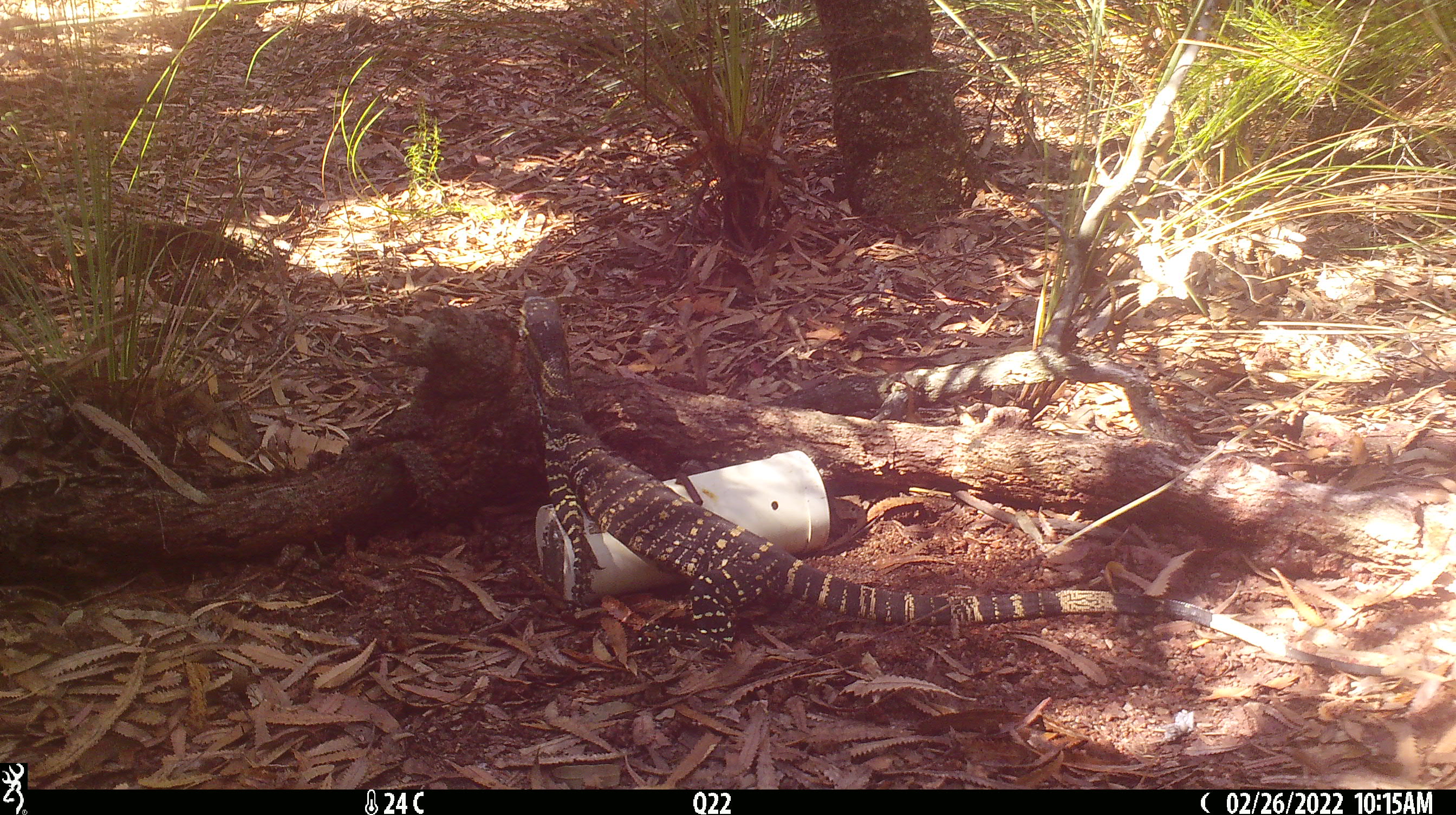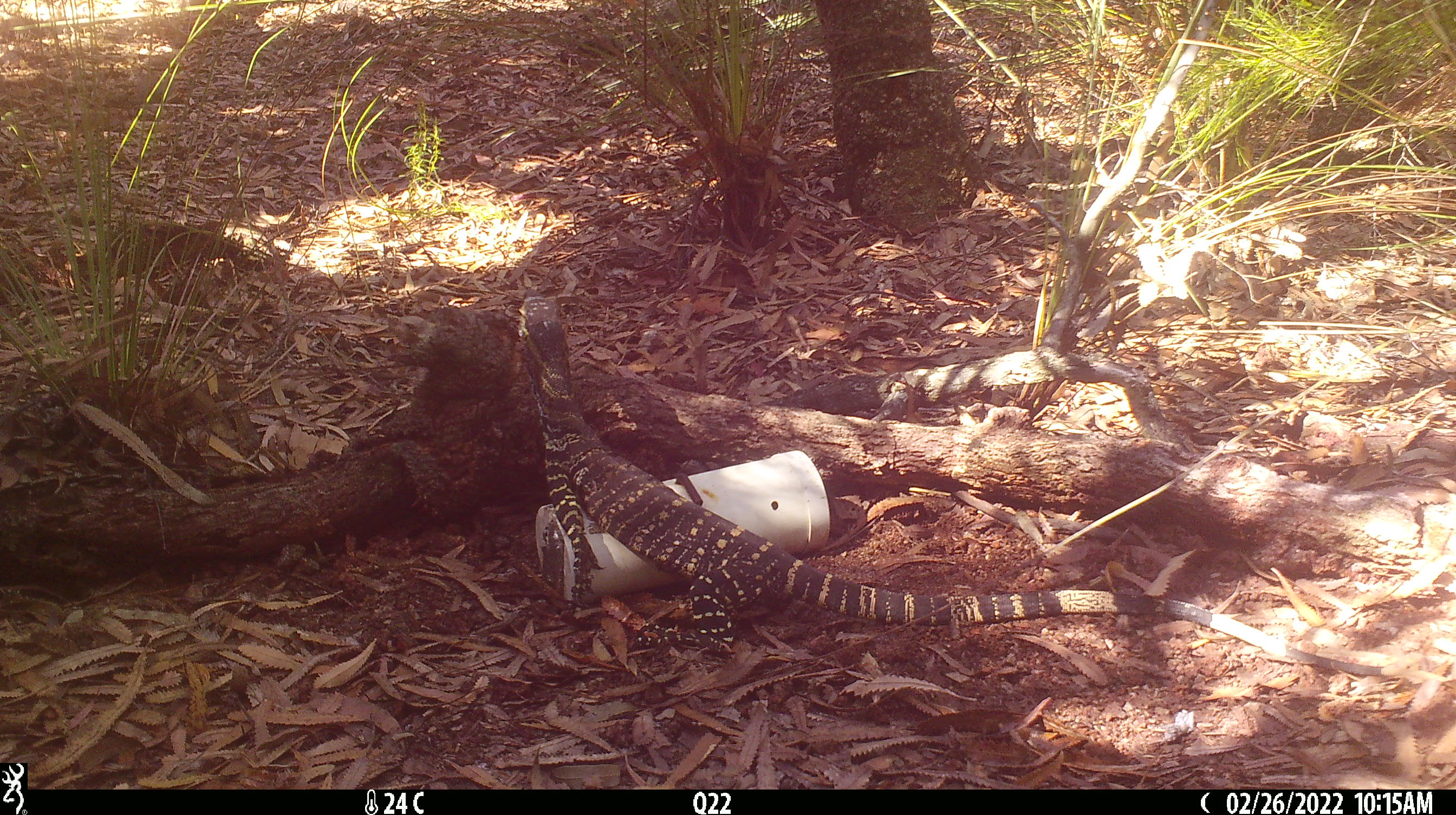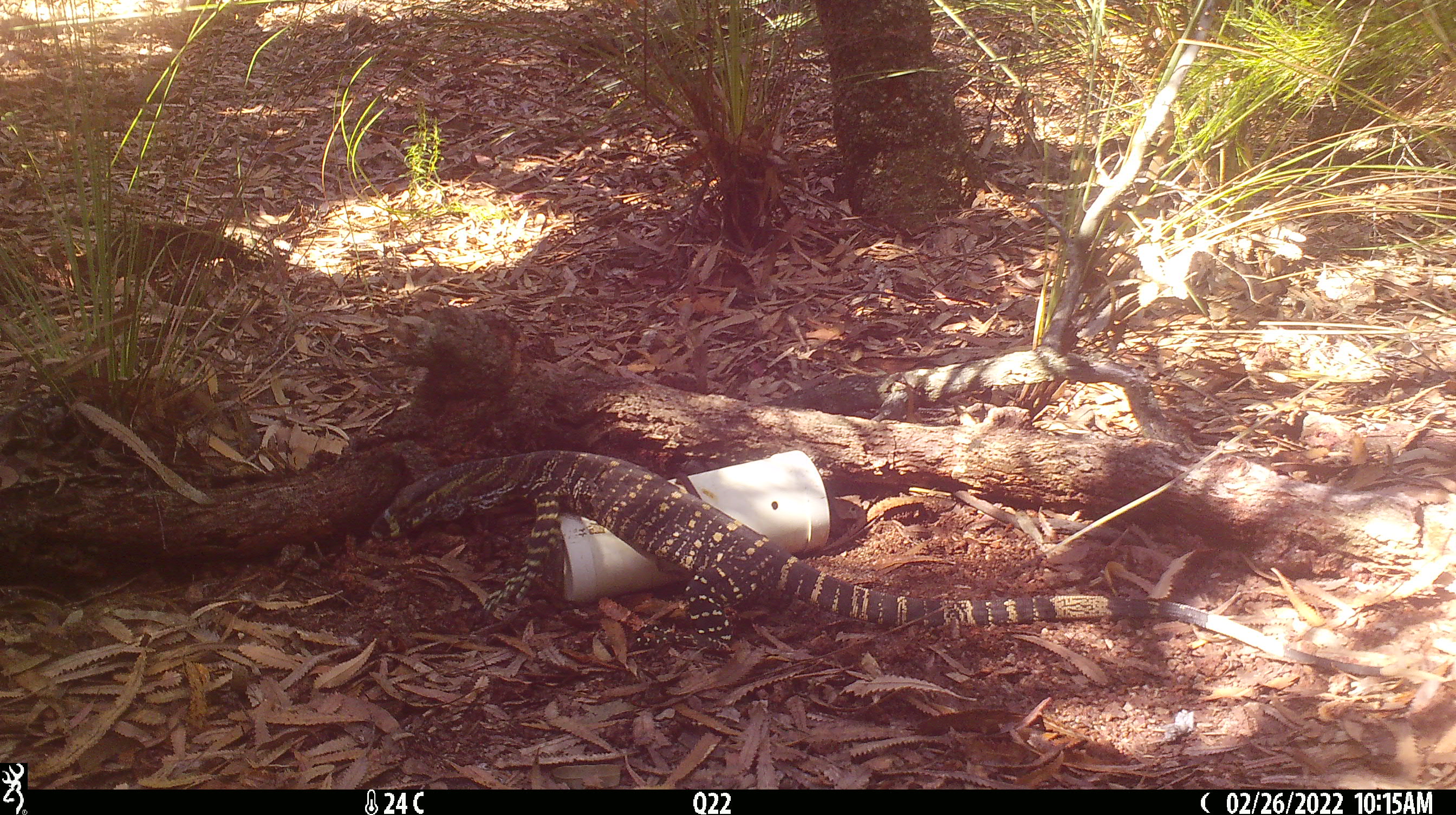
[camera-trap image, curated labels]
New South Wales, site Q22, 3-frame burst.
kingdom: Animalia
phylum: Chordata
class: Reptilia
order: Squamata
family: Varanidae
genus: Varanus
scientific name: Varanus varius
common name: lace monitor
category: goanna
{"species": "goanna (lace monitor) (Varanus varius)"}